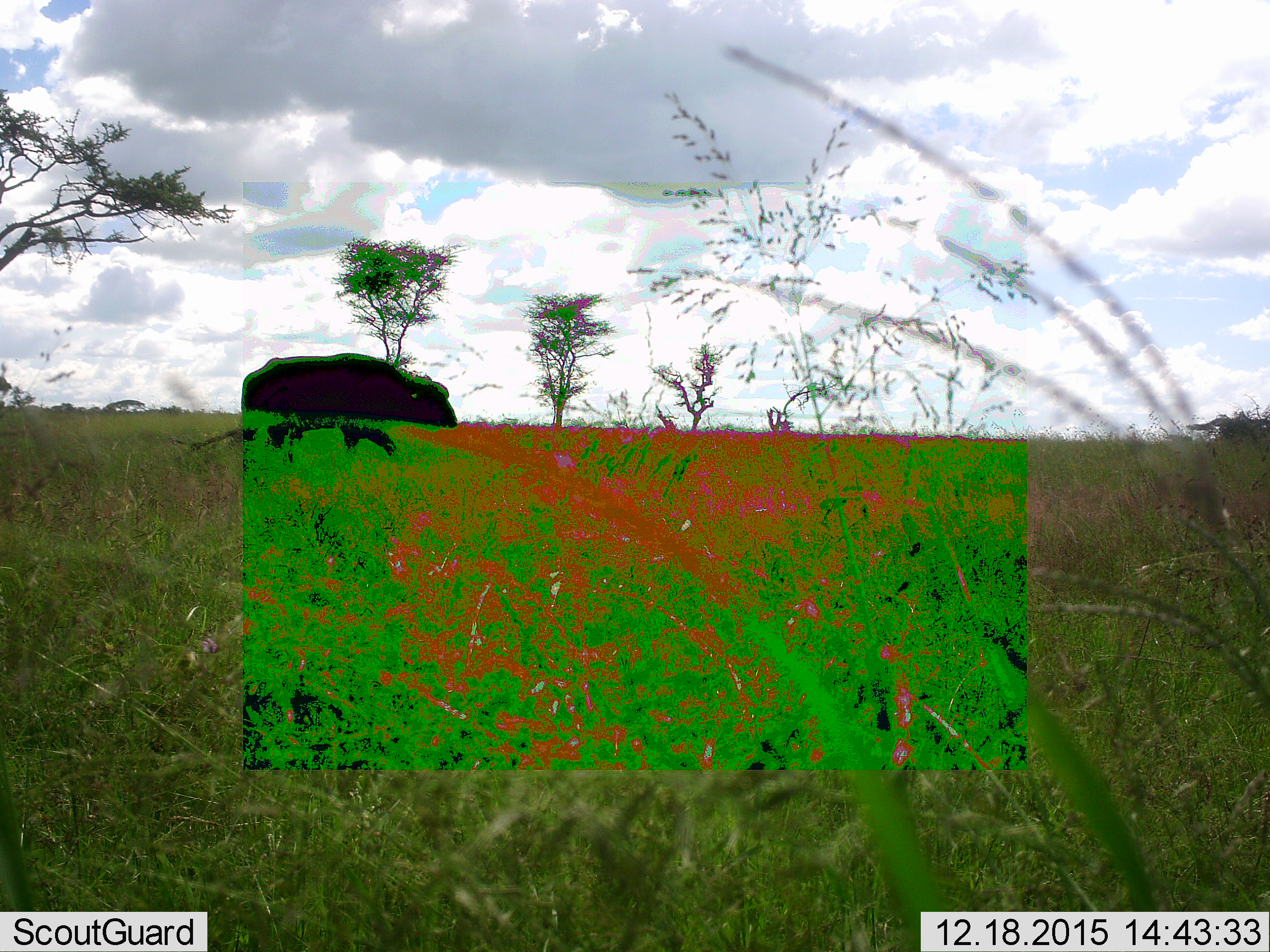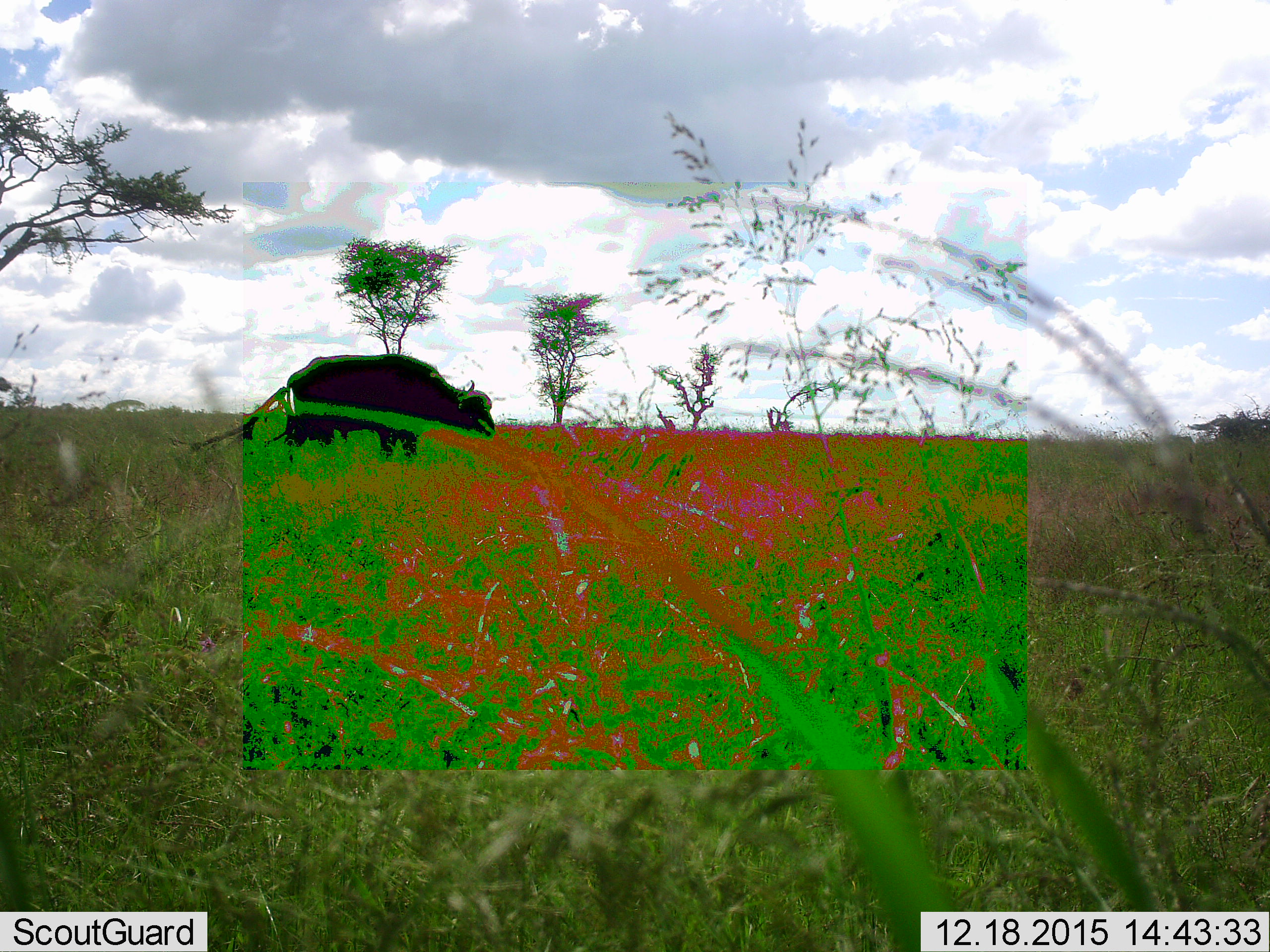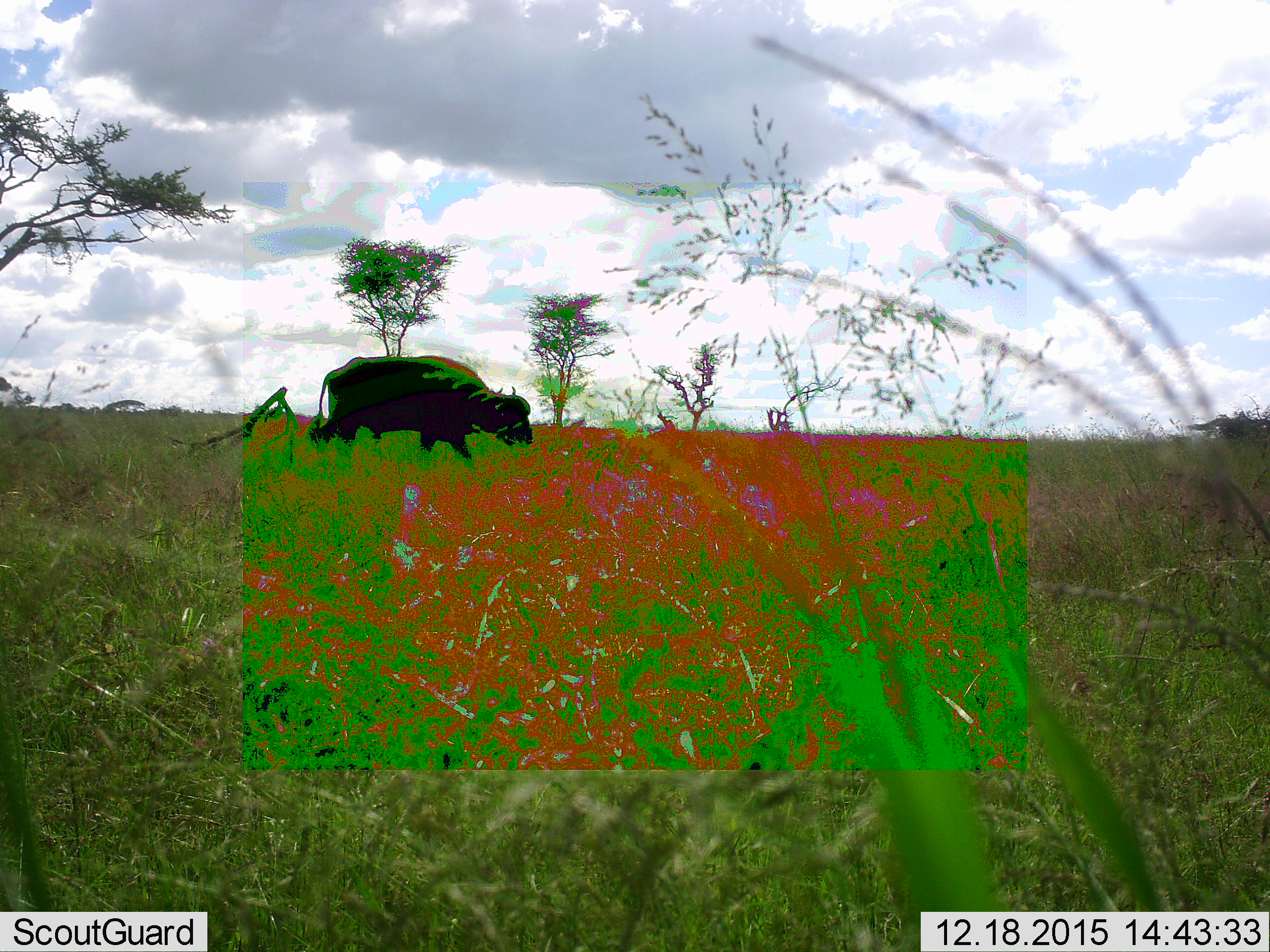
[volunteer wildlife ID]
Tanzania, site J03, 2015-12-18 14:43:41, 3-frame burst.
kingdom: Animalia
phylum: Chordata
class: Mammalia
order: Artiodactyla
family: Bovidae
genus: Syncerus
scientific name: Syncerus caffer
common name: cape buffalo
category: buffalo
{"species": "buffalo (cape buffalo) (Syncerus caffer)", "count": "1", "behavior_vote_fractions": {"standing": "0%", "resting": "0%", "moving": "100%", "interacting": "0%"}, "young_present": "0%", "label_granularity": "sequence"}